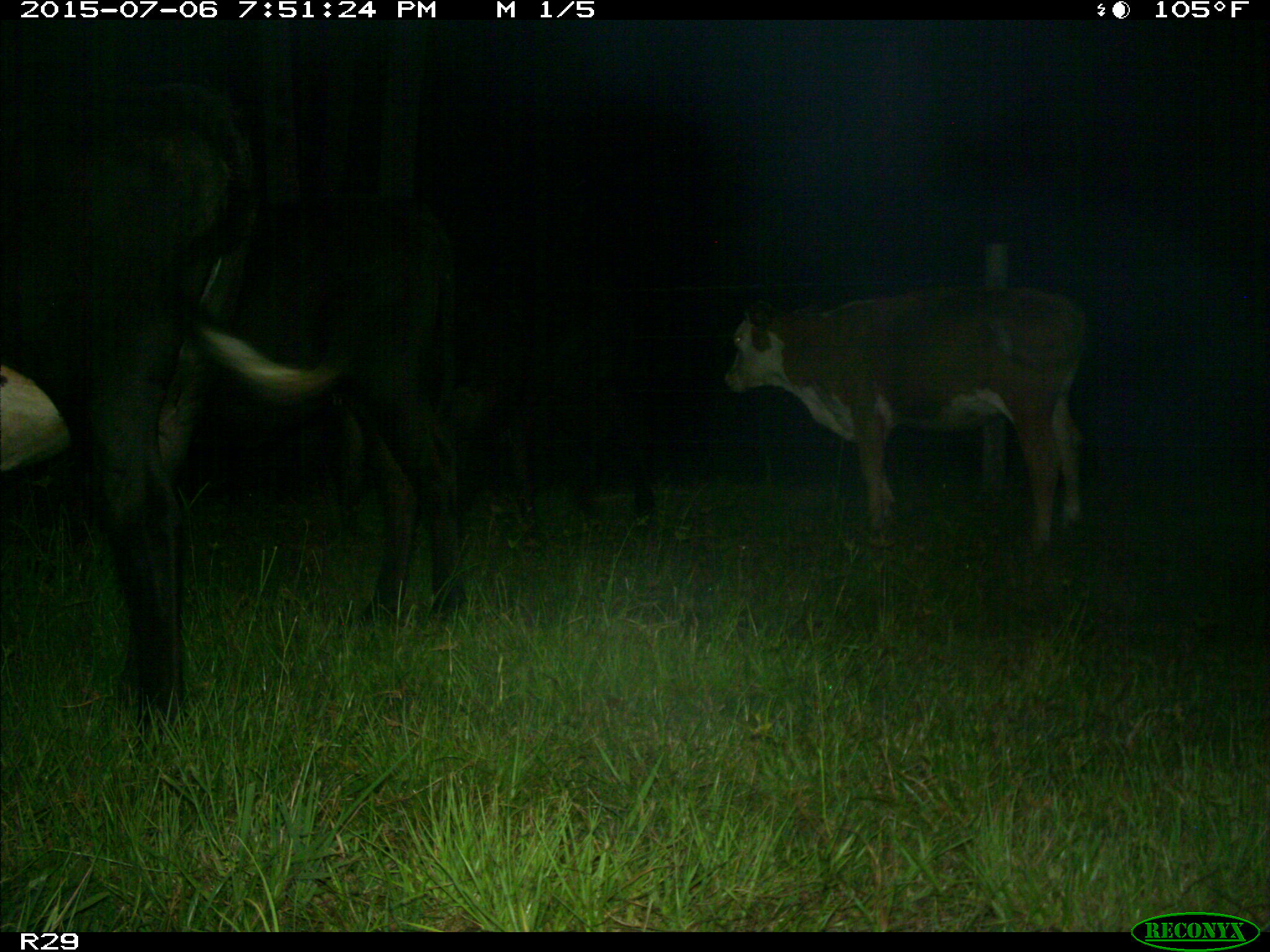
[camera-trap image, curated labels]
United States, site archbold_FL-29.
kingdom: Animalia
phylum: Chordata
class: Mammalia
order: Artiodactyla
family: Bovidae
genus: Bos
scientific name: Bos taurus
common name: domestic cow